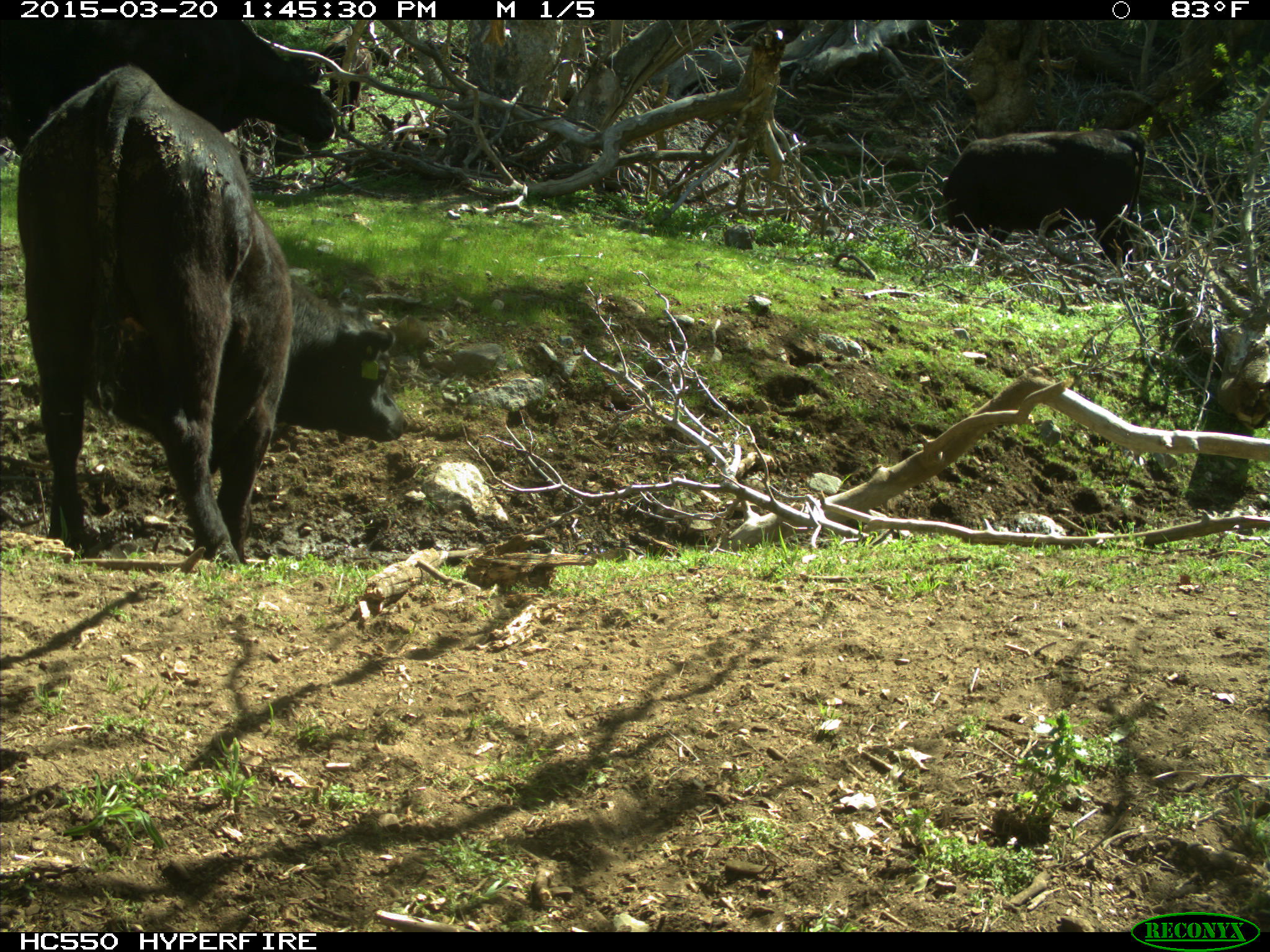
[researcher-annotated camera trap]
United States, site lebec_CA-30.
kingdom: Animalia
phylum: Chordata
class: Mammalia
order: Artiodactyla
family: Bovidae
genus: Bos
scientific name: Bos taurus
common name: domestic cow